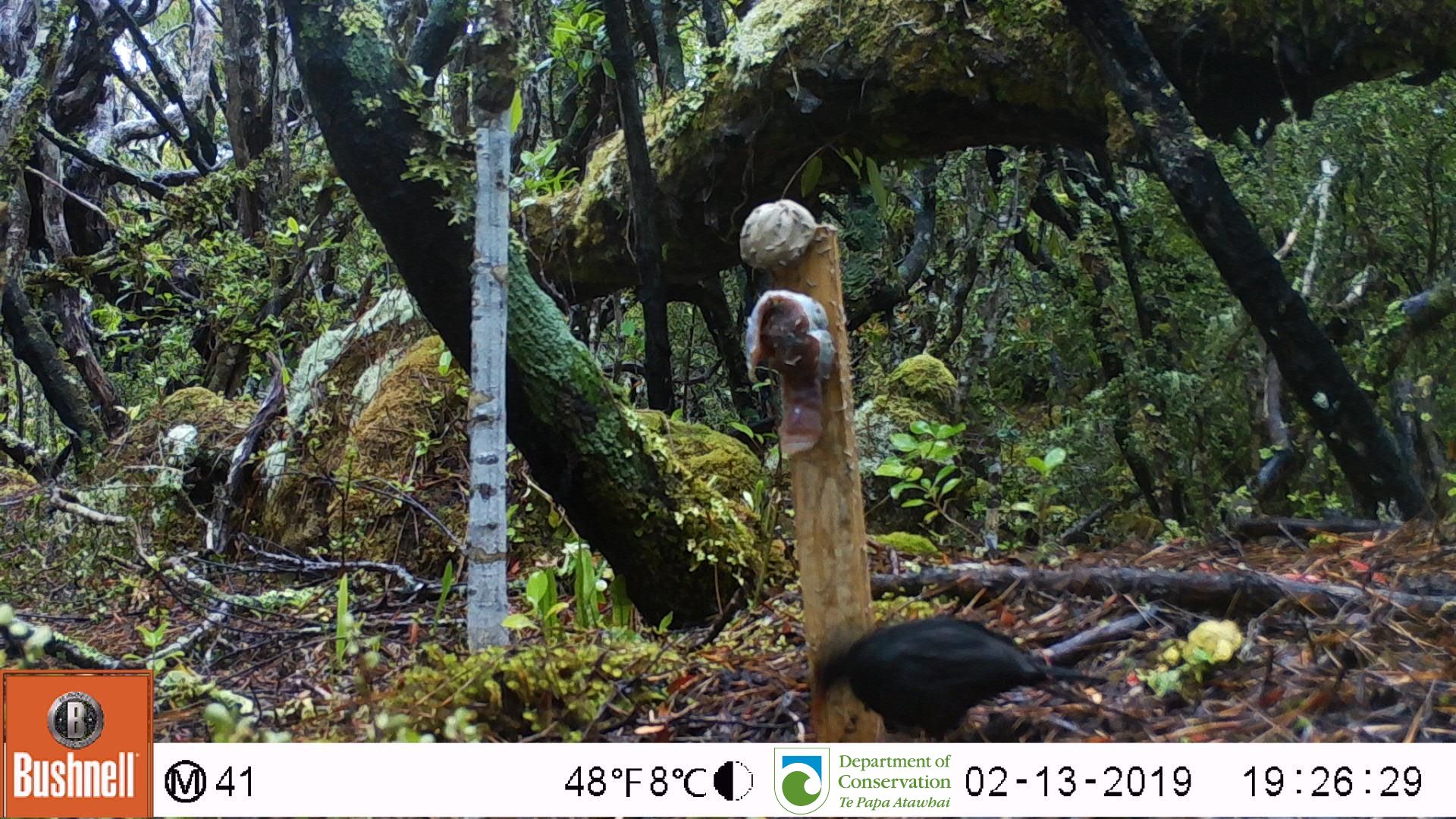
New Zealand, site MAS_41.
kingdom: Animalia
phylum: Chordata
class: Aves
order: Passeriformes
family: Turdidae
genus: Turdus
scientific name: Turdus merula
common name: eurasian blackbird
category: blackbird